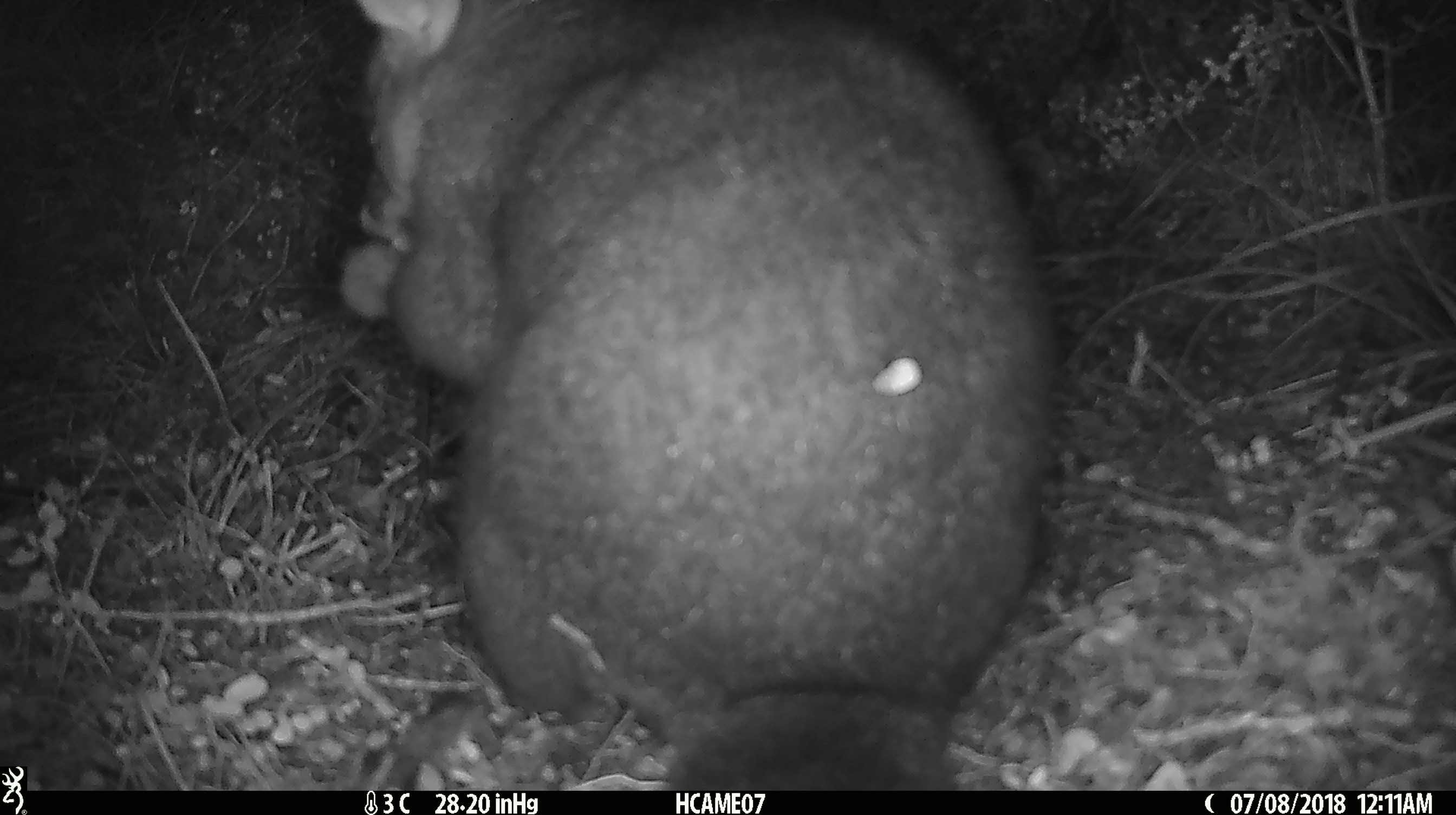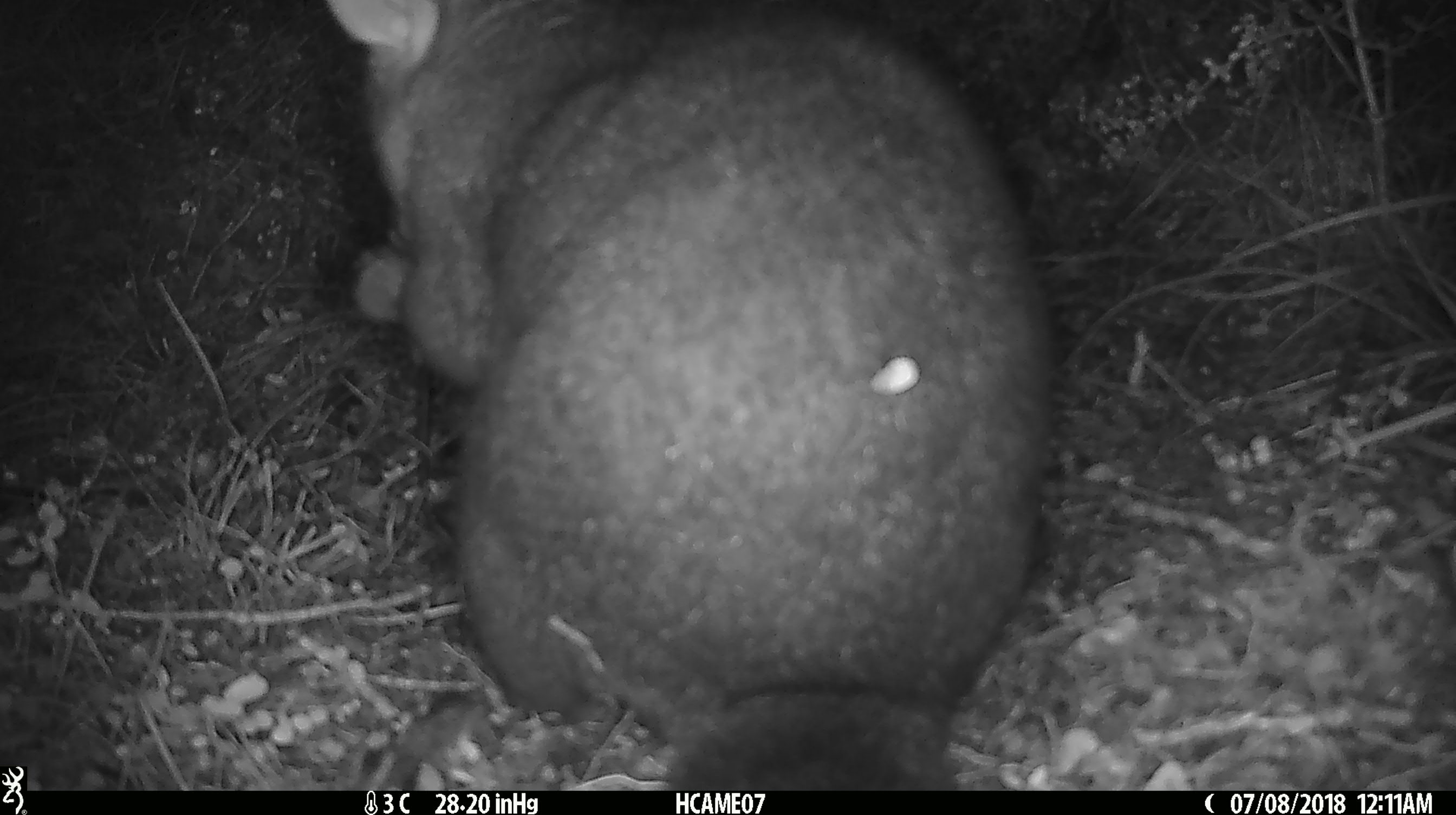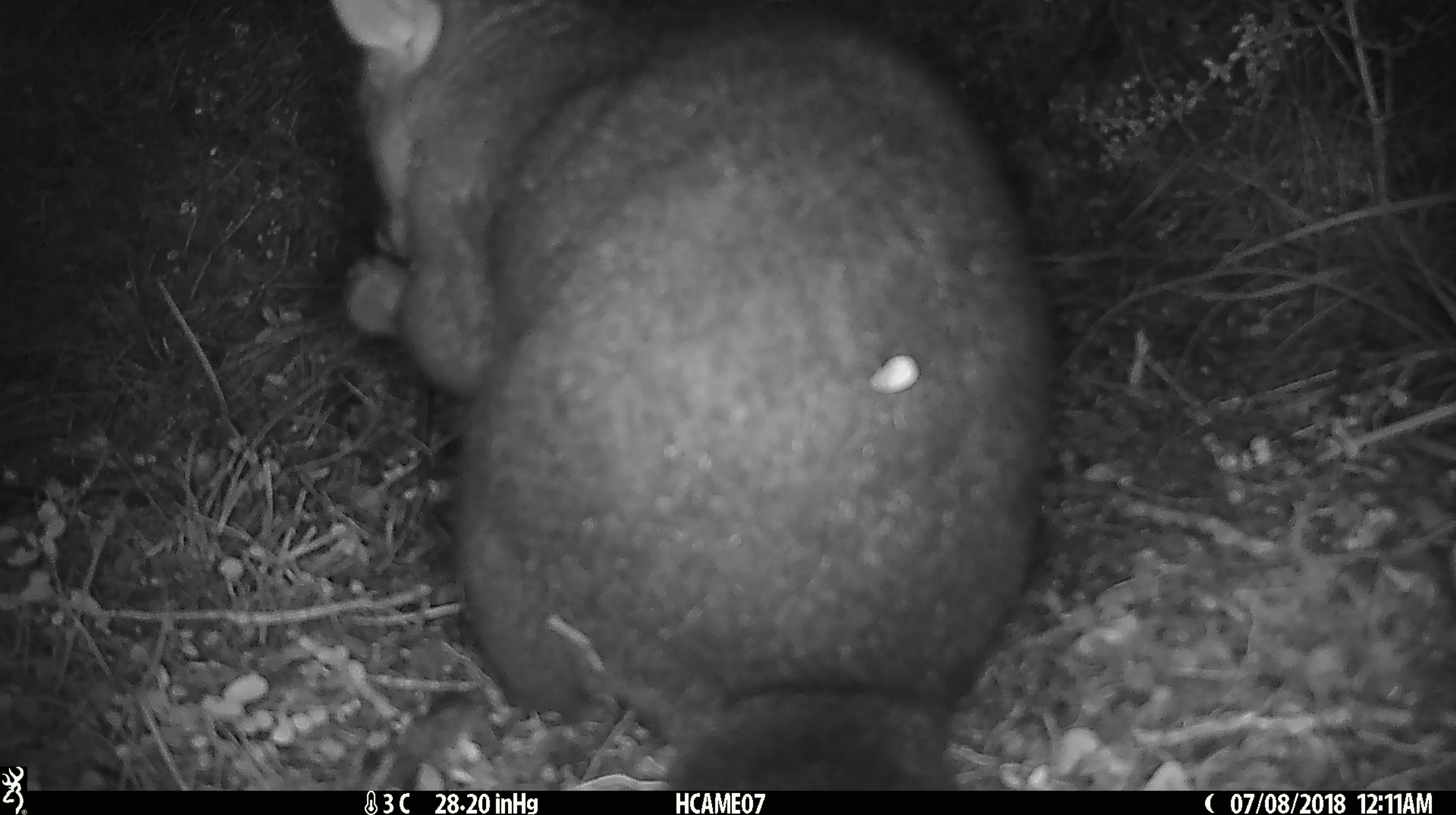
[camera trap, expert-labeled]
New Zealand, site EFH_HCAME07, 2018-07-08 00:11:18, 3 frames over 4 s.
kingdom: Animalia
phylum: Chordata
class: Mammalia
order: Diprotodontia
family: Phalangeridae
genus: Trichosurus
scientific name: Trichosurus vulpecula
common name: common brushtail possum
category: possum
Possum (common brushtail possum) (Trichosurus vulpecula).